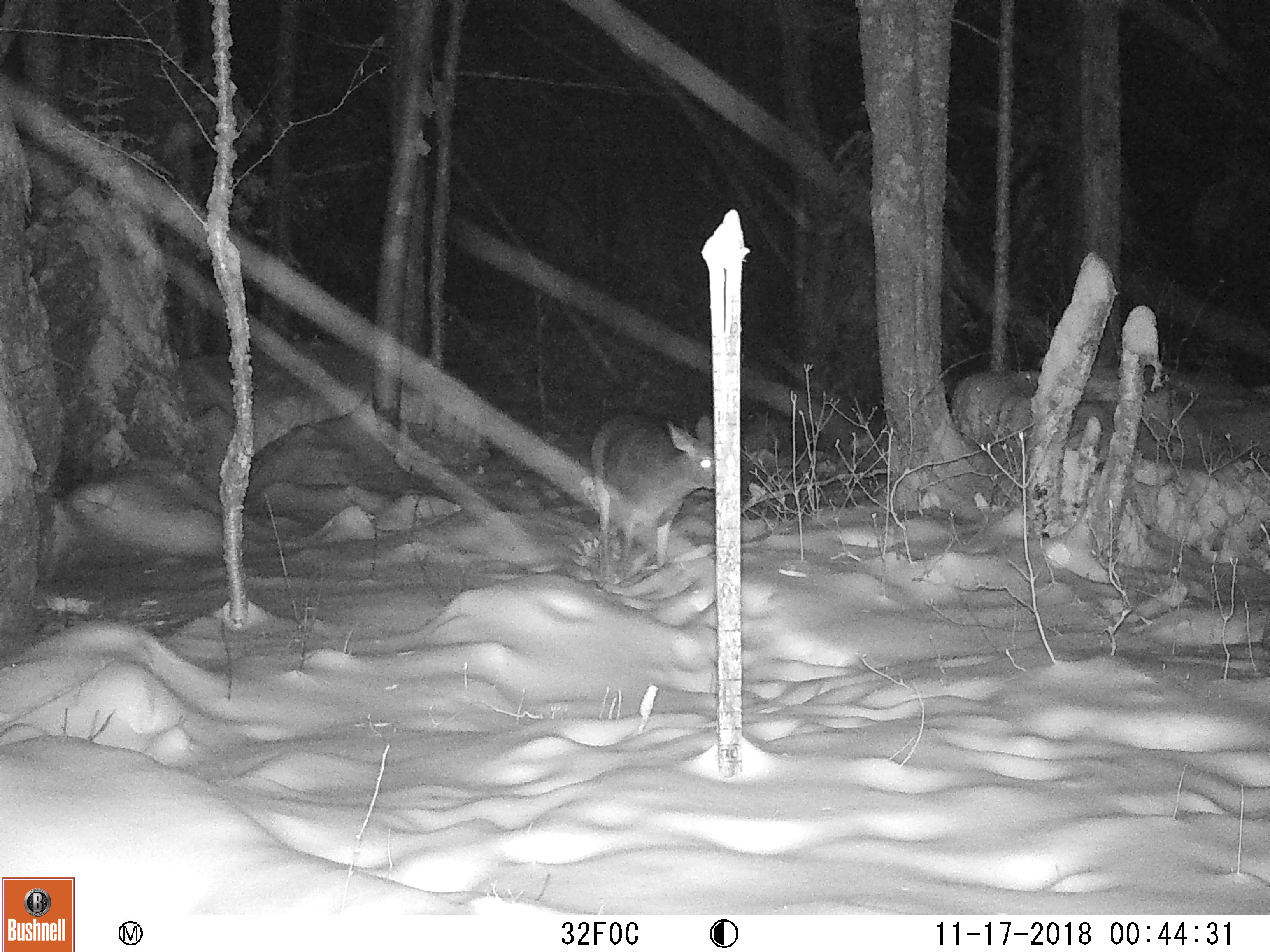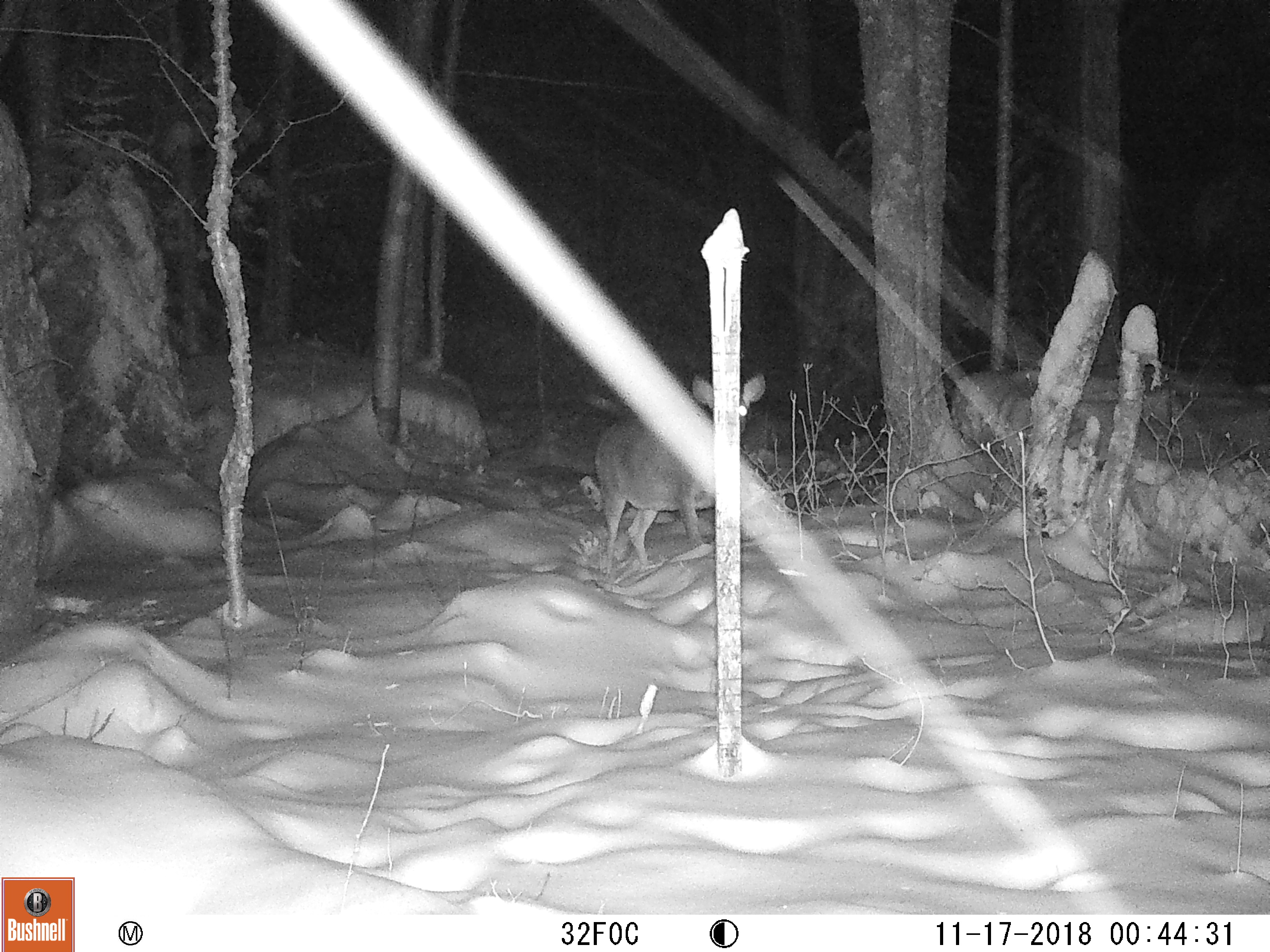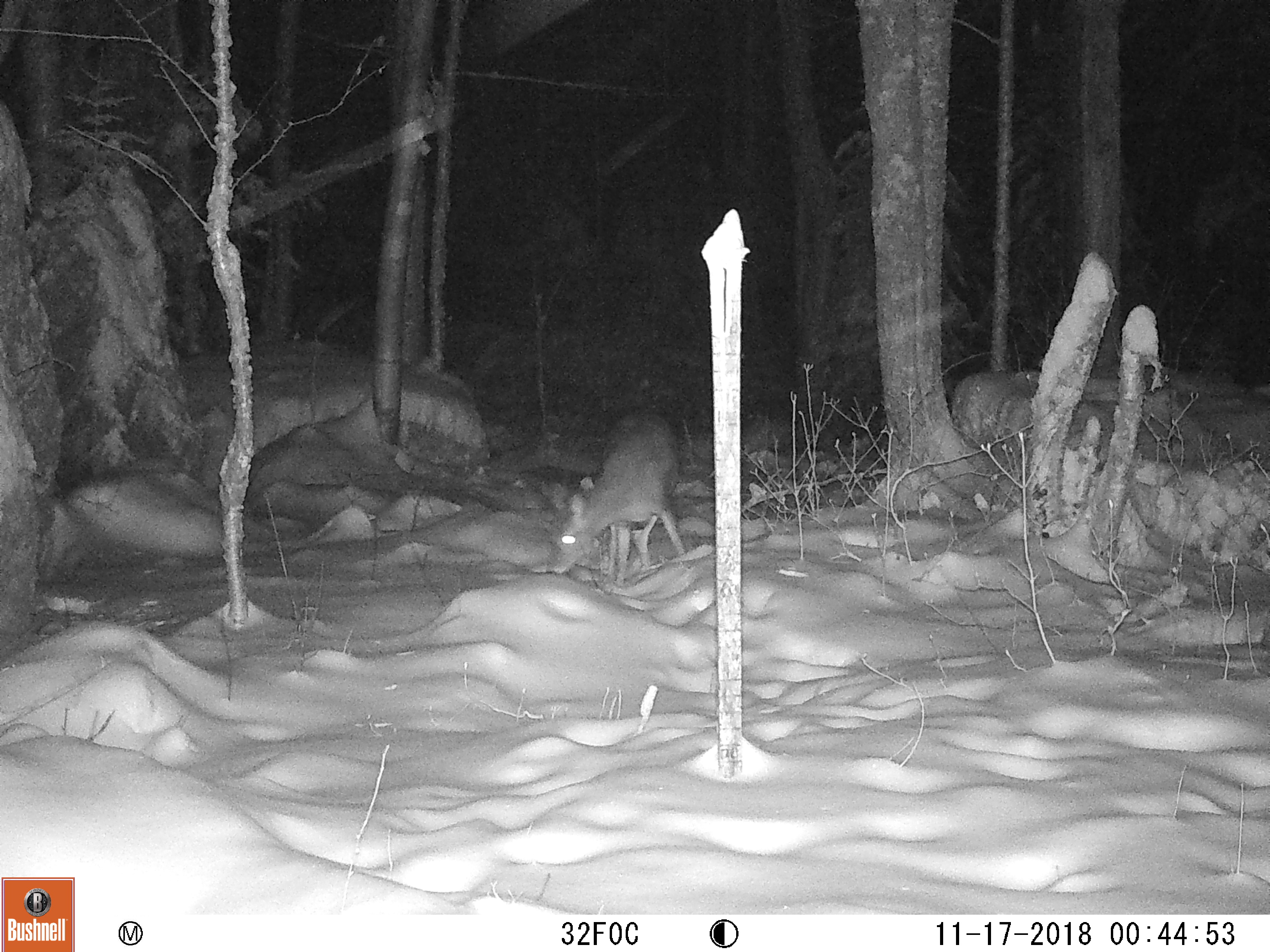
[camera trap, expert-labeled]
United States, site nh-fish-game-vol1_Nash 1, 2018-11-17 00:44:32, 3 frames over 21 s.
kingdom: Animalia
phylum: Chordata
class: Mammalia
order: Artiodactyla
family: Cervidae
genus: Odocoileus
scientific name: Odocoileus virginianus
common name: white-tailed deer